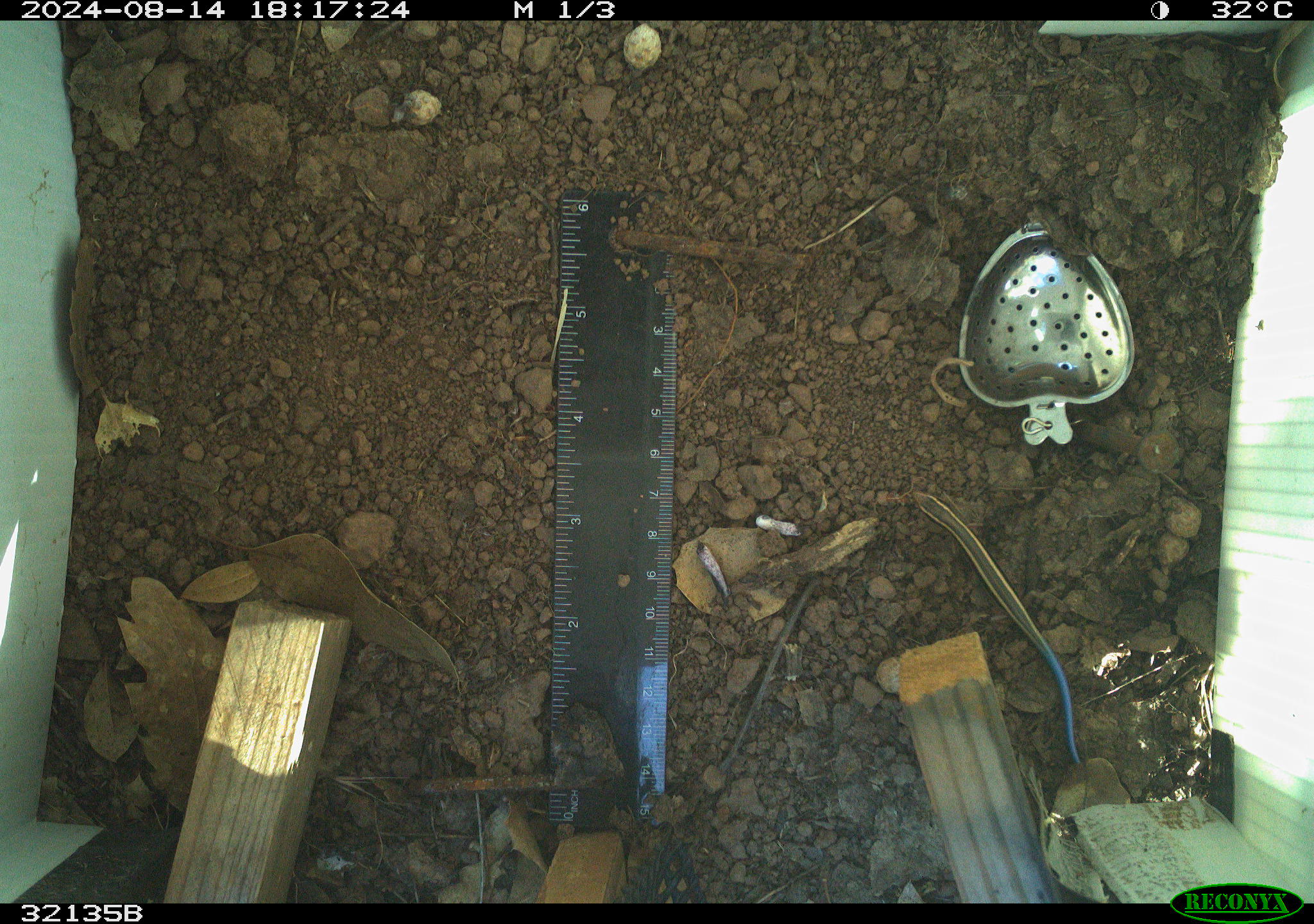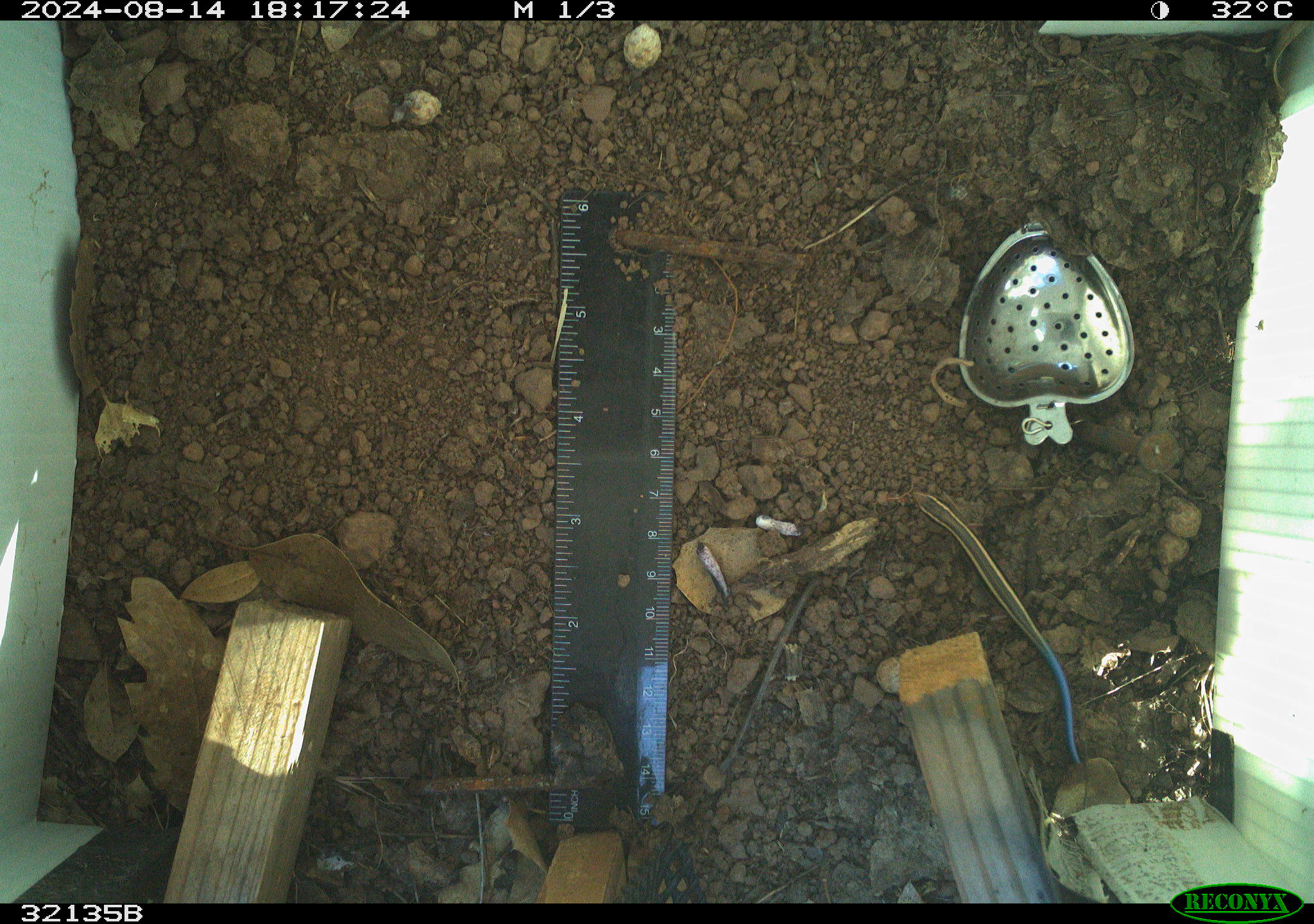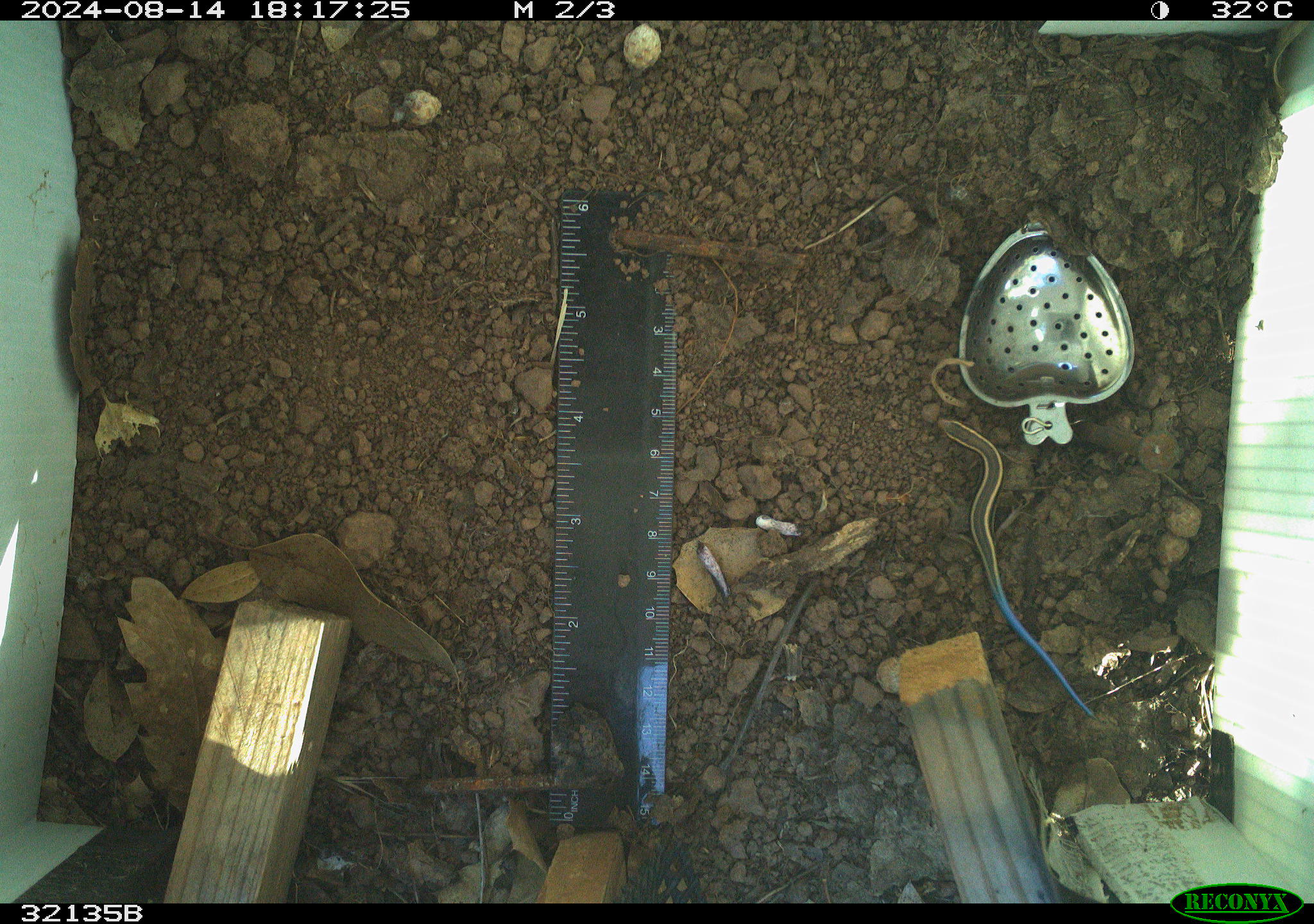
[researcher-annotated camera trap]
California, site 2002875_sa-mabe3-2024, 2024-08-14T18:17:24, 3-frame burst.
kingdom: Animalia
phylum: Chordata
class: Reptilia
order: Squamata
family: Scincidae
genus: Plestiodon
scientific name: Plestiodon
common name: blue-tailed skinks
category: plestiodon species